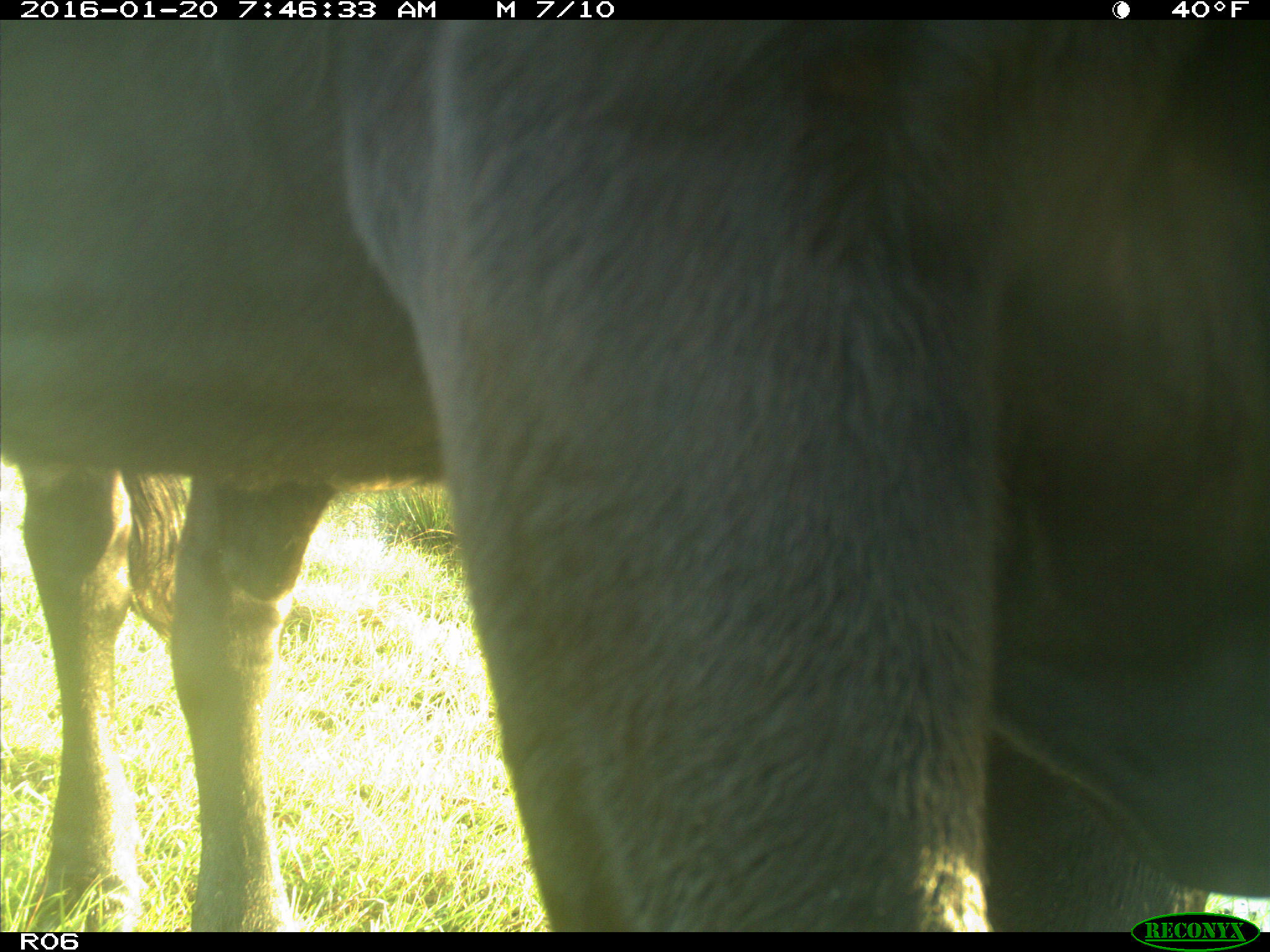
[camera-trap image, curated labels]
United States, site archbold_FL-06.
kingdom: Animalia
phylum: Chordata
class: Mammalia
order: Artiodactyla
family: Bovidae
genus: Bos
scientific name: Bos taurus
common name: domestic cow